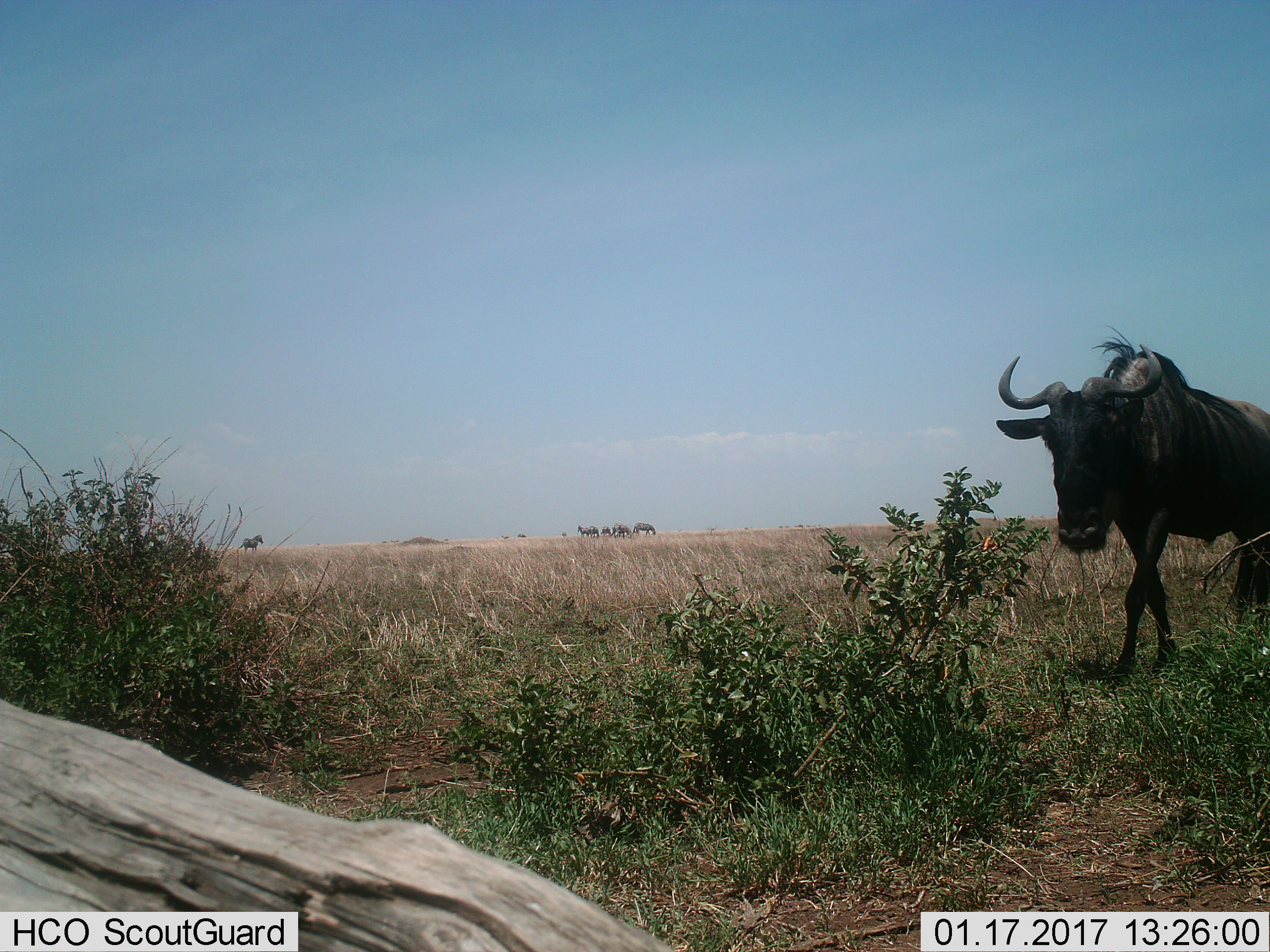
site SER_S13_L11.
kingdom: Animalia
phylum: Chordata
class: Mammalia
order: Artiodactyla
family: Bovidae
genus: Connochaetes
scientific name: Connochaetes taurinus taurinus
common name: blue wildebeest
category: wildebeestblue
Wildebeestblue (blue wildebeest) (Connochaetes taurinus taurinus), count 4. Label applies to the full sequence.